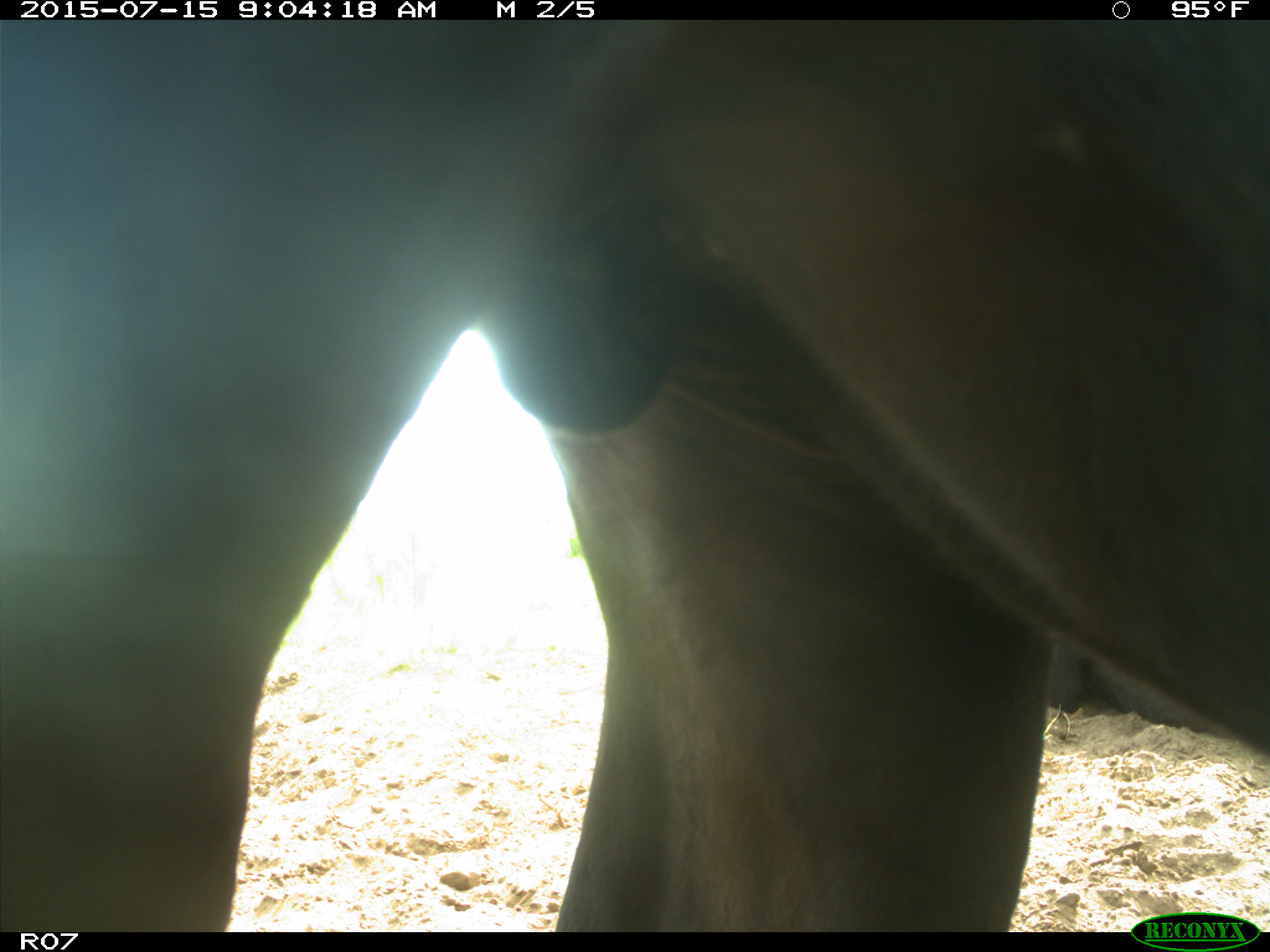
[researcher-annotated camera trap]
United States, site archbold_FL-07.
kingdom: Animalia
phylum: Chordata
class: Mammalia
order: Artiodactyla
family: Bovidae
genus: Bos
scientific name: Bos taurus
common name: domestic cow